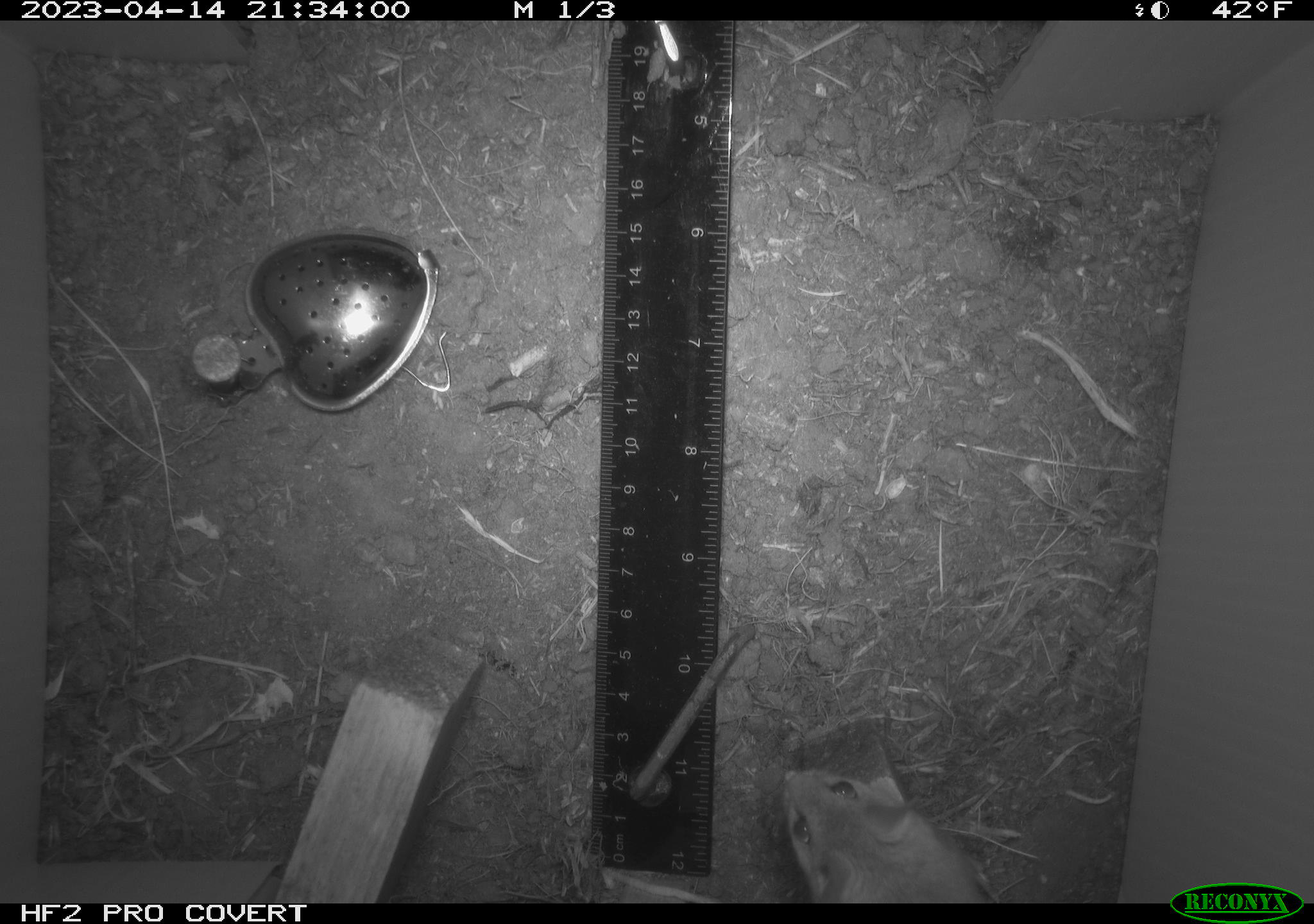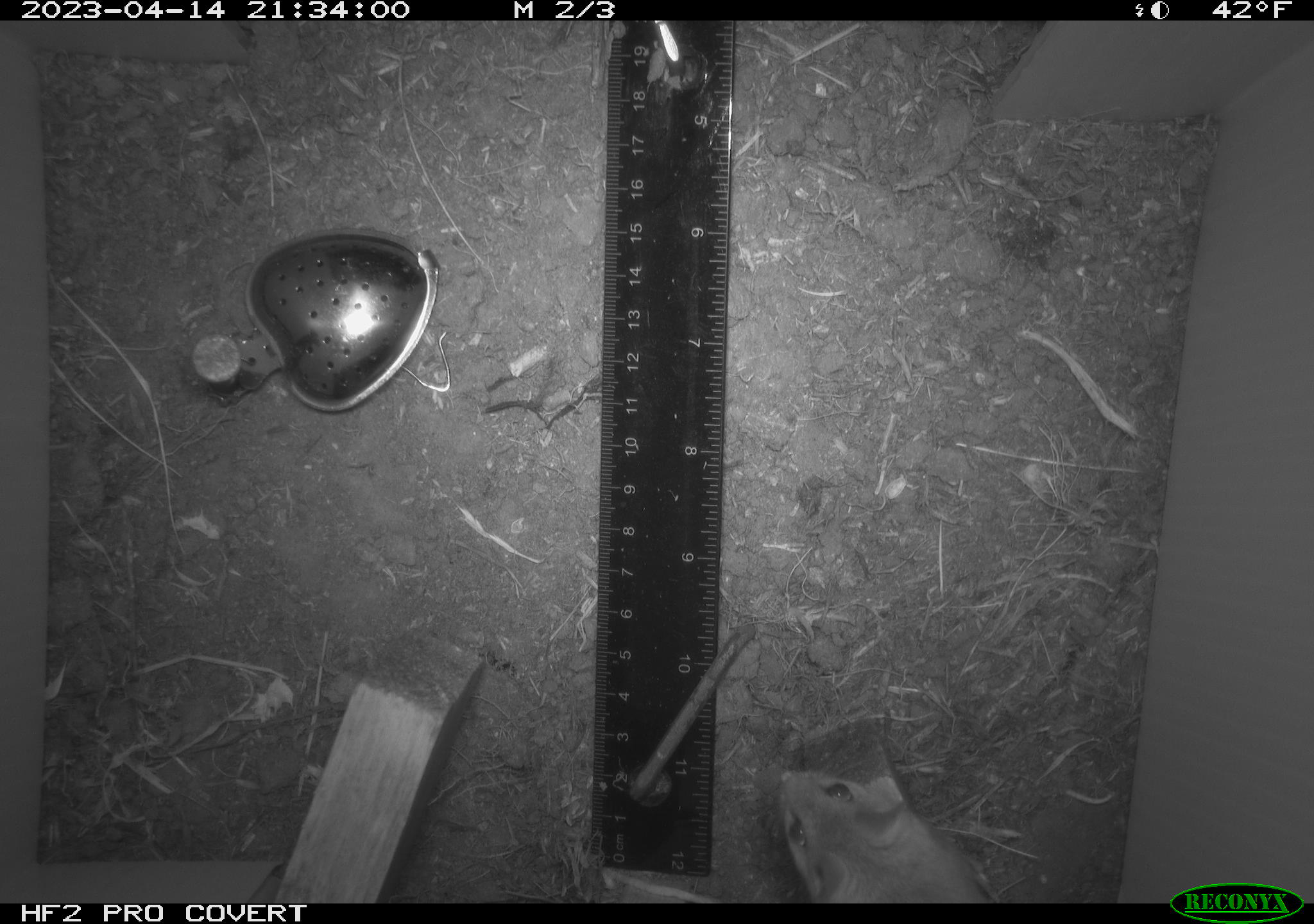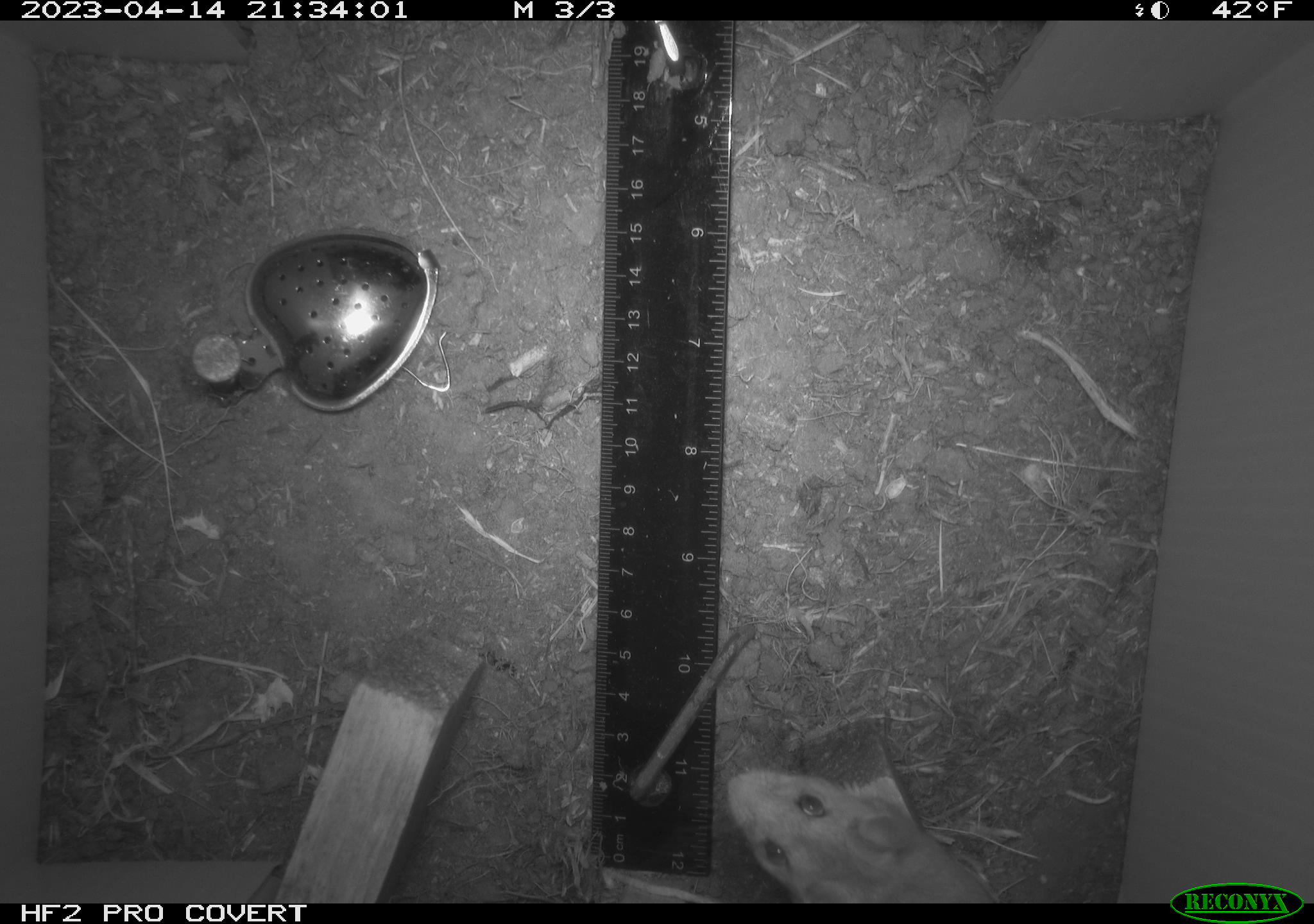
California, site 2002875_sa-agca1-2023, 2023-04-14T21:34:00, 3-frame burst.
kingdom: Animalia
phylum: Chordata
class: Mammalia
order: Rodentia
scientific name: Rodentia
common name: mouse species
Mouse species (Rodentia).